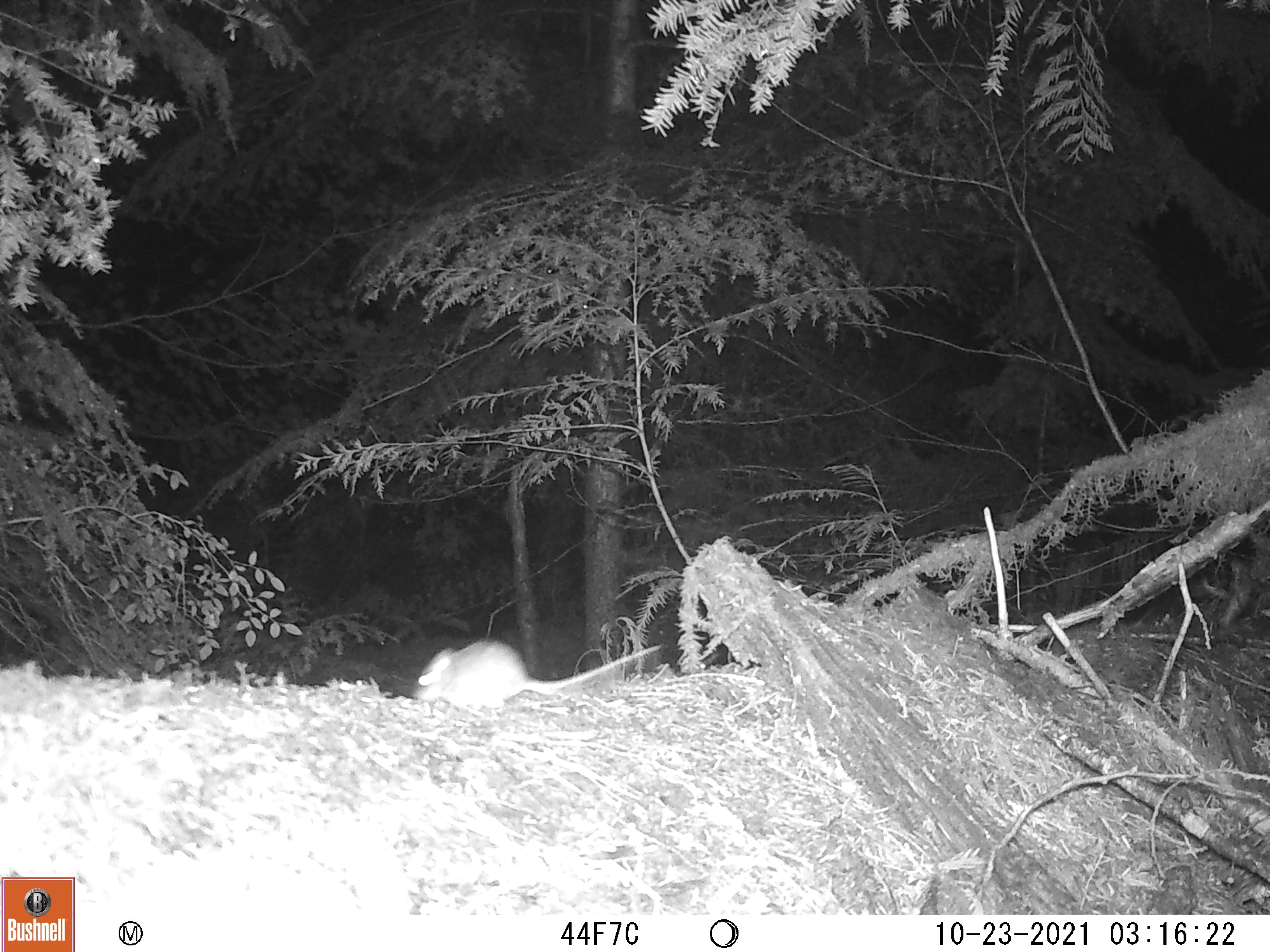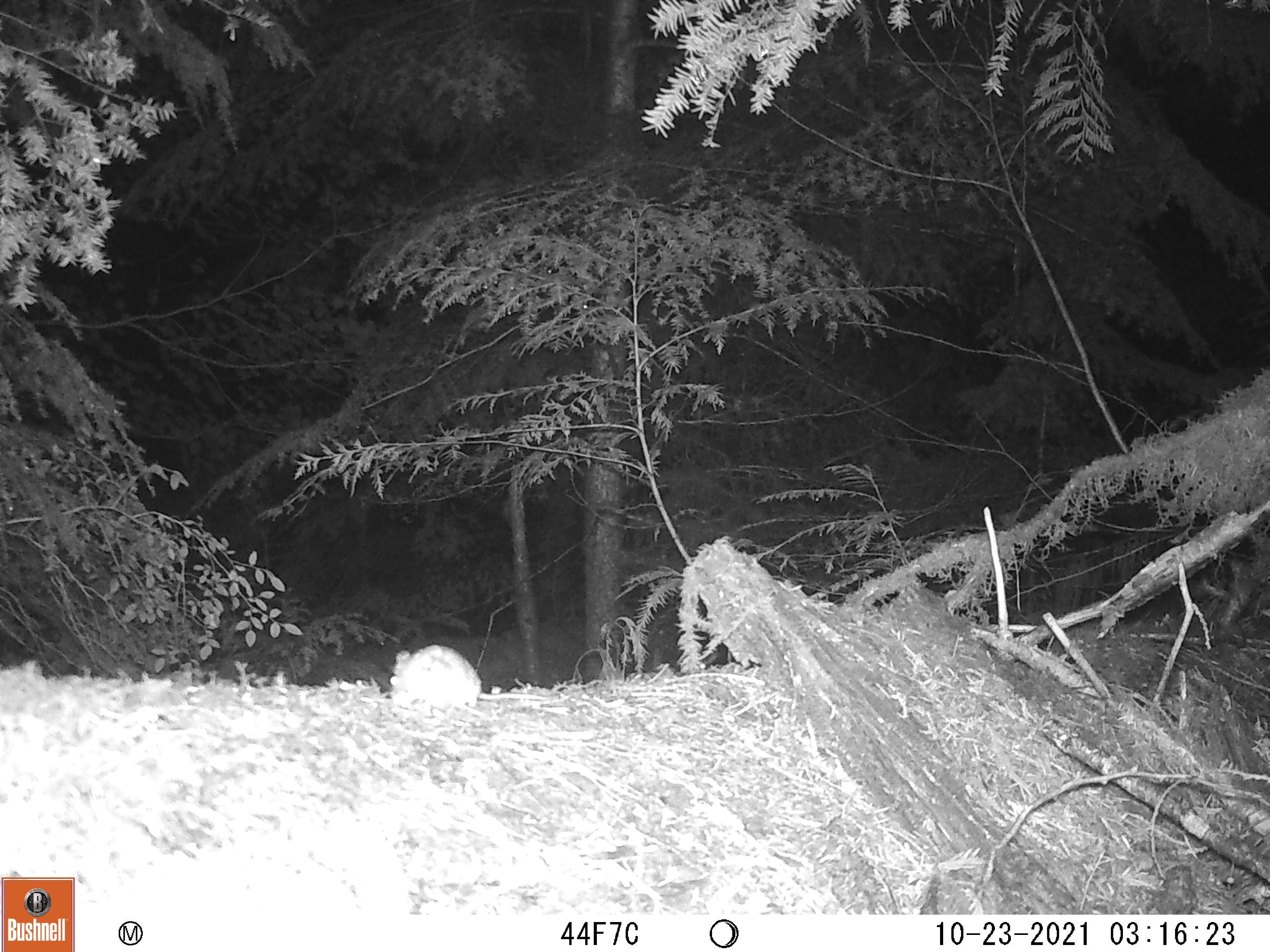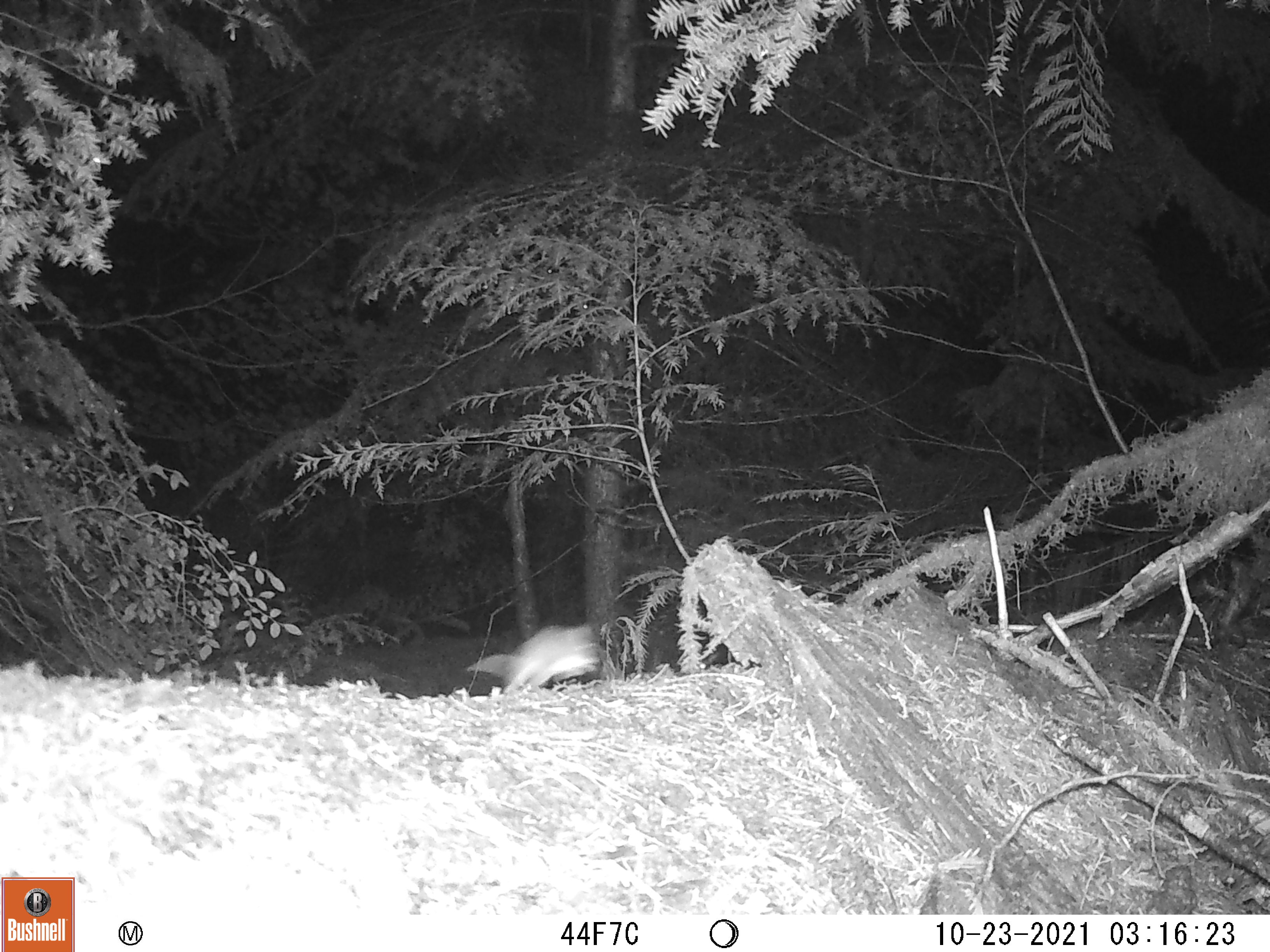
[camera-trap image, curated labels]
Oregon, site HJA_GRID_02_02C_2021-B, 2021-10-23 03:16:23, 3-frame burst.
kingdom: Animalia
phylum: Chordata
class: Mammalia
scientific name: Mammalia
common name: small mammal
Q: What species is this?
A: Small mammal (Mammalia).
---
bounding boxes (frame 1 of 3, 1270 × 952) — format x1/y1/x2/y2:
small mammal: 399/637/671/712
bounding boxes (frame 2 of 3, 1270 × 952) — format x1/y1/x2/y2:
small mammal: 363/615/591/736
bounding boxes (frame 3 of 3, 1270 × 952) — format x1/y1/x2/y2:
small mammal: 437/611/609/721